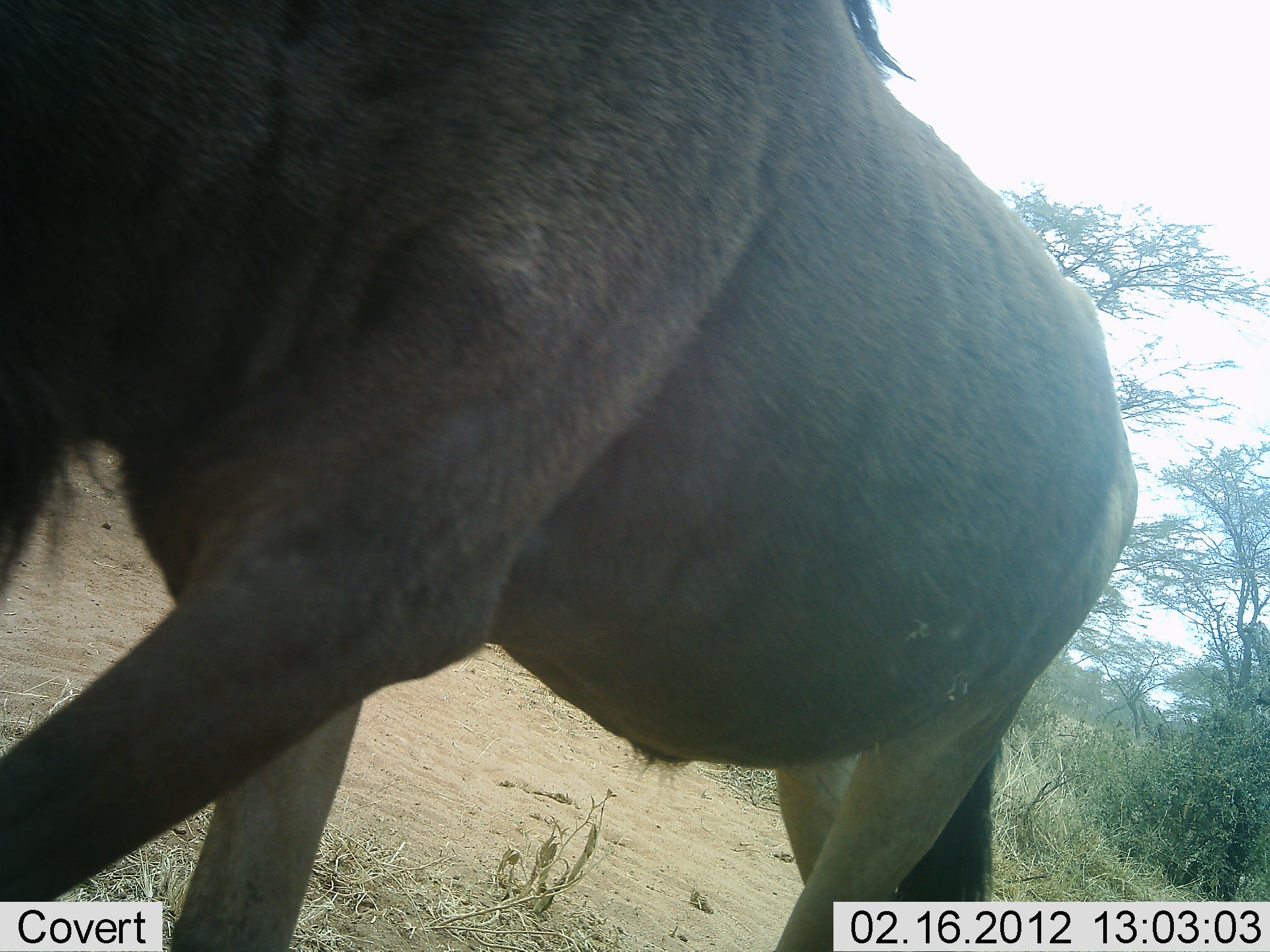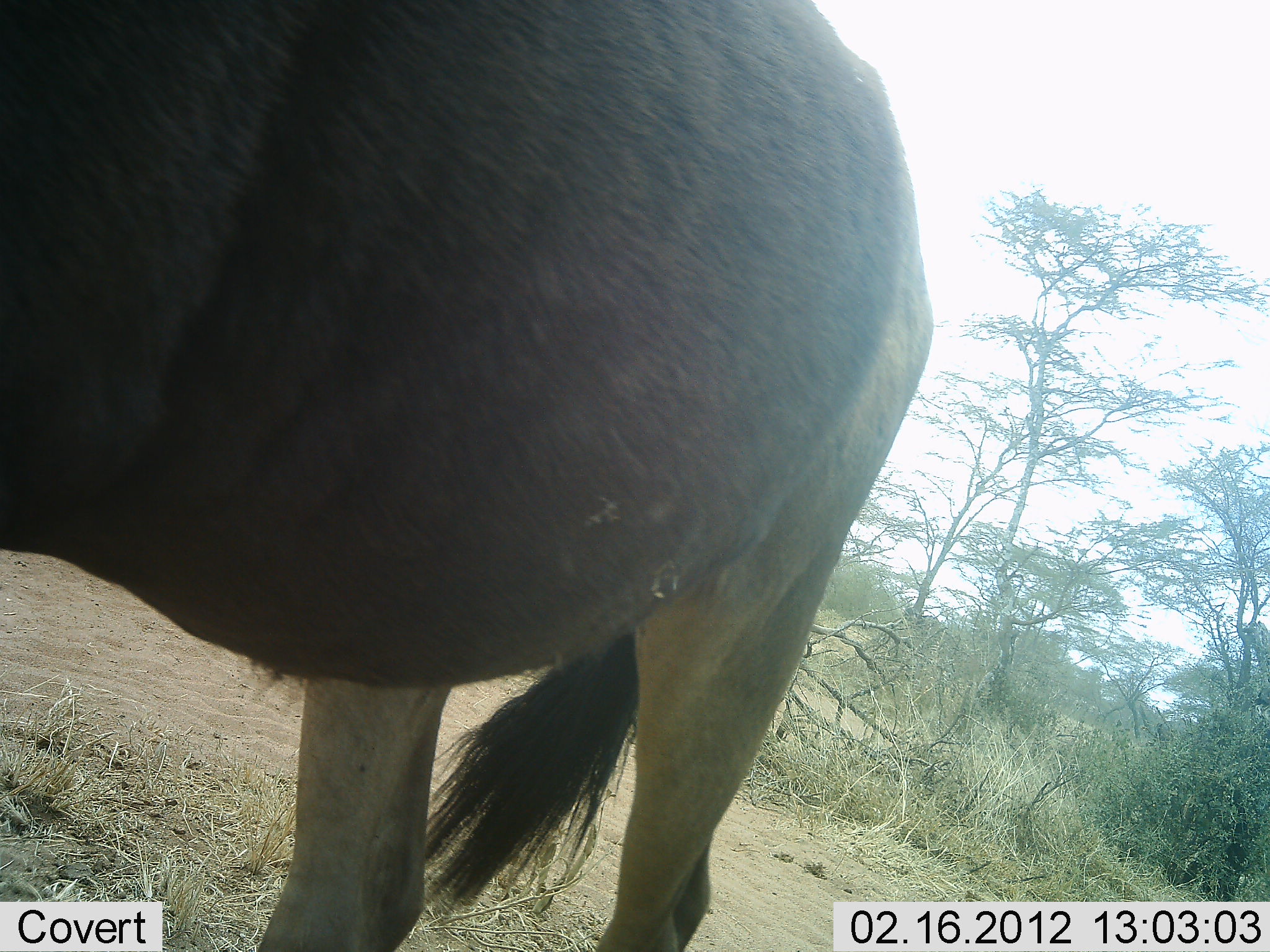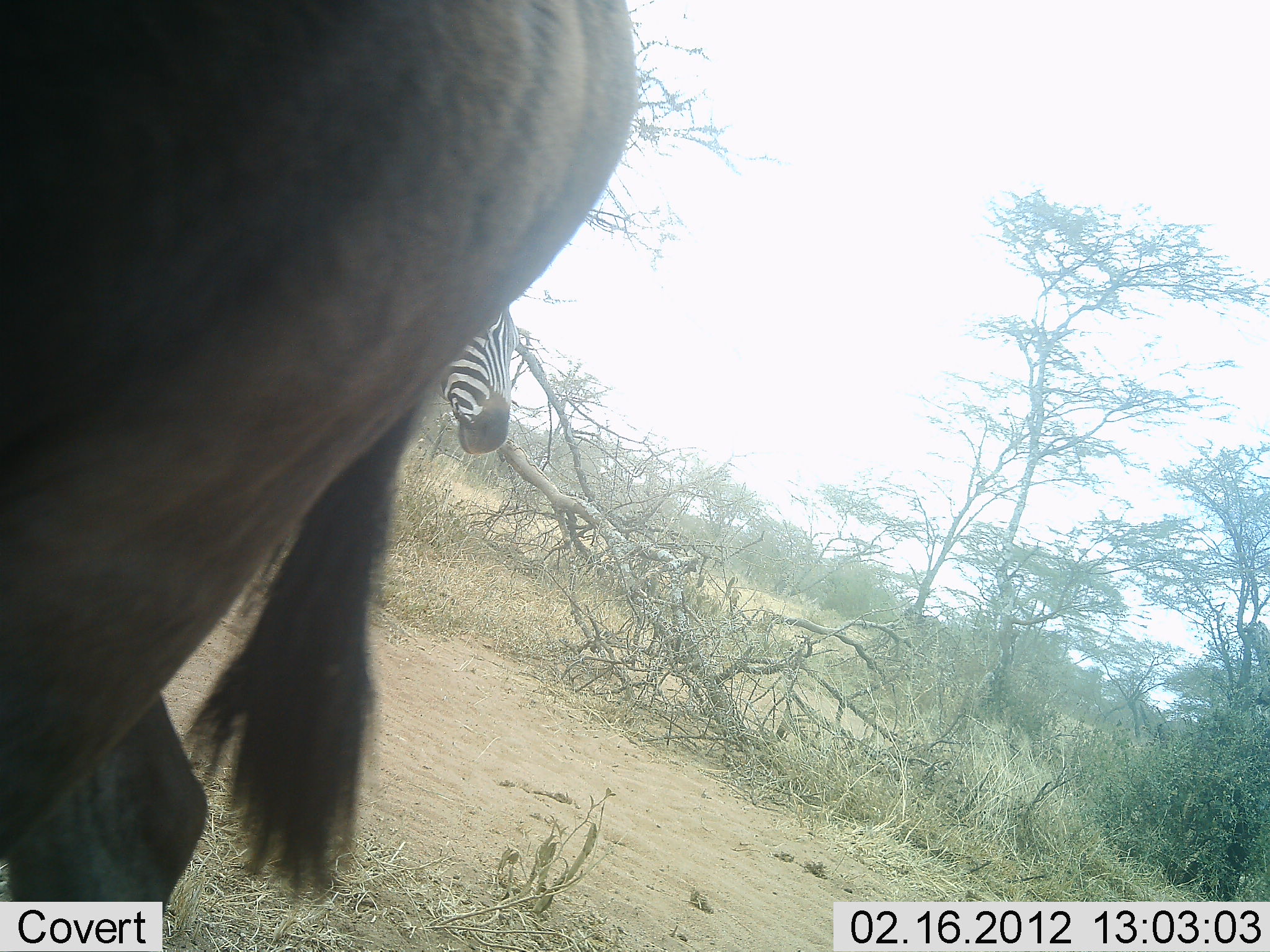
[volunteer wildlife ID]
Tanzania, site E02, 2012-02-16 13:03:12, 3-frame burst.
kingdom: Animalia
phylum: Chordata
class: Mammalia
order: Artiodactyla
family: Bovidae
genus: Connochaetes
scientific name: Connochaetes taurinus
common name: blue wildebeest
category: wildebeest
Wildebeest (blue wildebeest) (Connochaetes taurinus), count 1. Behavior (volunteer vote fractions): standing 18%, resting 0%, moving 82%, interacting 0%. Young present (vote fraction): 0%. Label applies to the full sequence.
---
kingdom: Animalia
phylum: Chordata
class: Mammalia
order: Perissodactyla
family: Equidae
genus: Equus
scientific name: Equus quagga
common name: plains zebra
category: zebra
Zebra (plains zebra) (Equus quagga), count 1. Behavior (volunteer vote fractions): standing 83%, resting 0%, moving 17%, interacting 0%. Young present (vote fraction): 0%. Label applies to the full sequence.